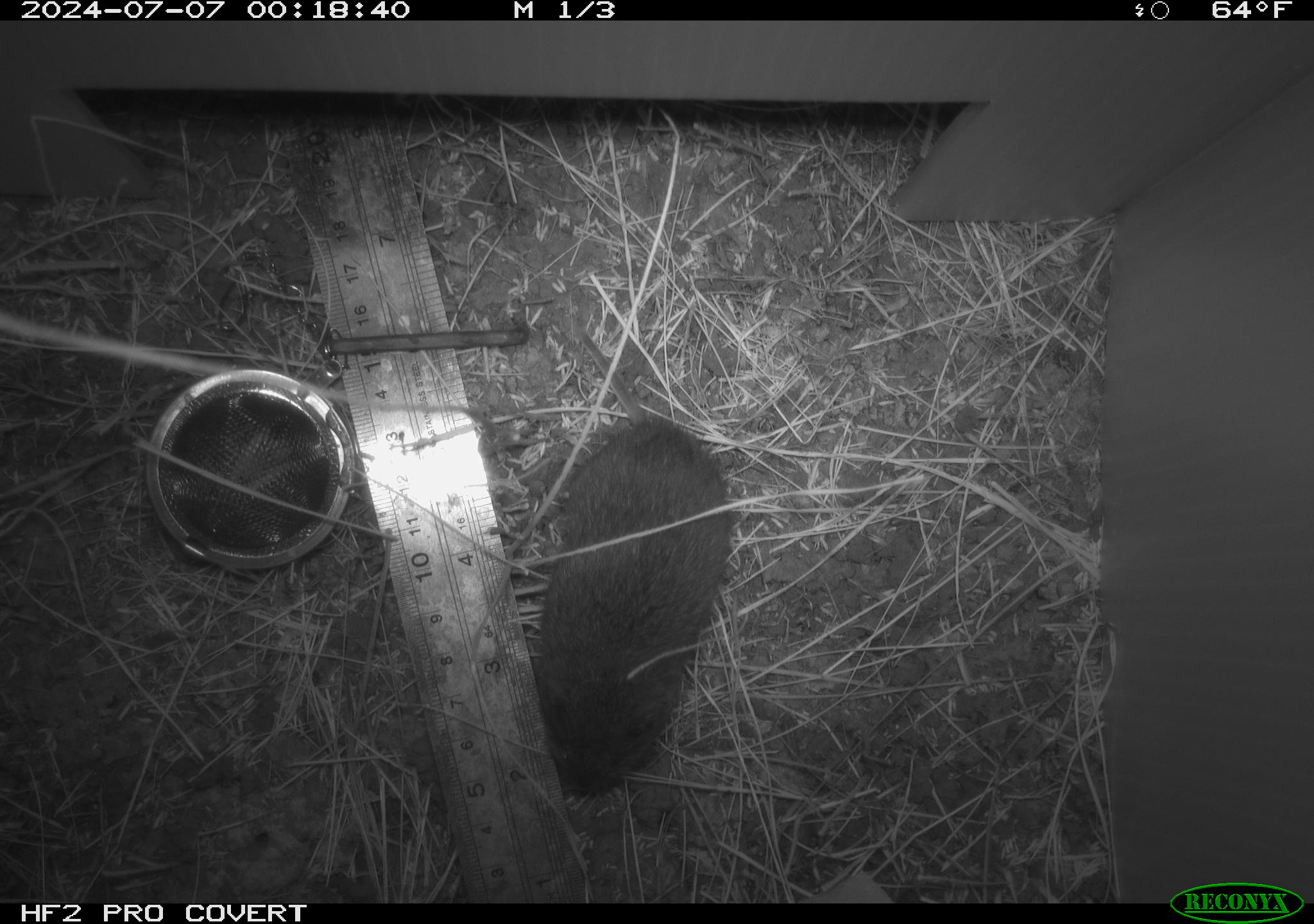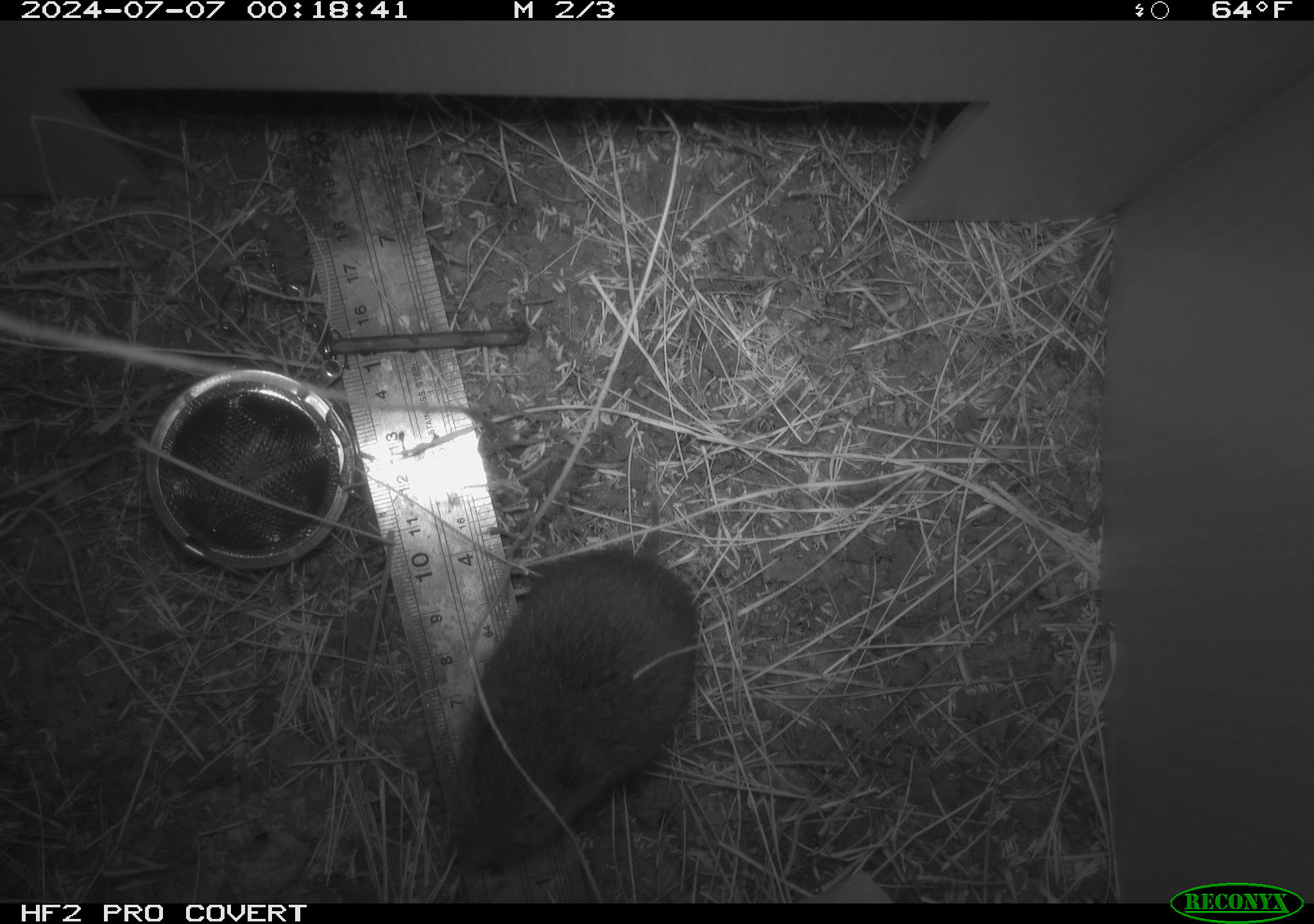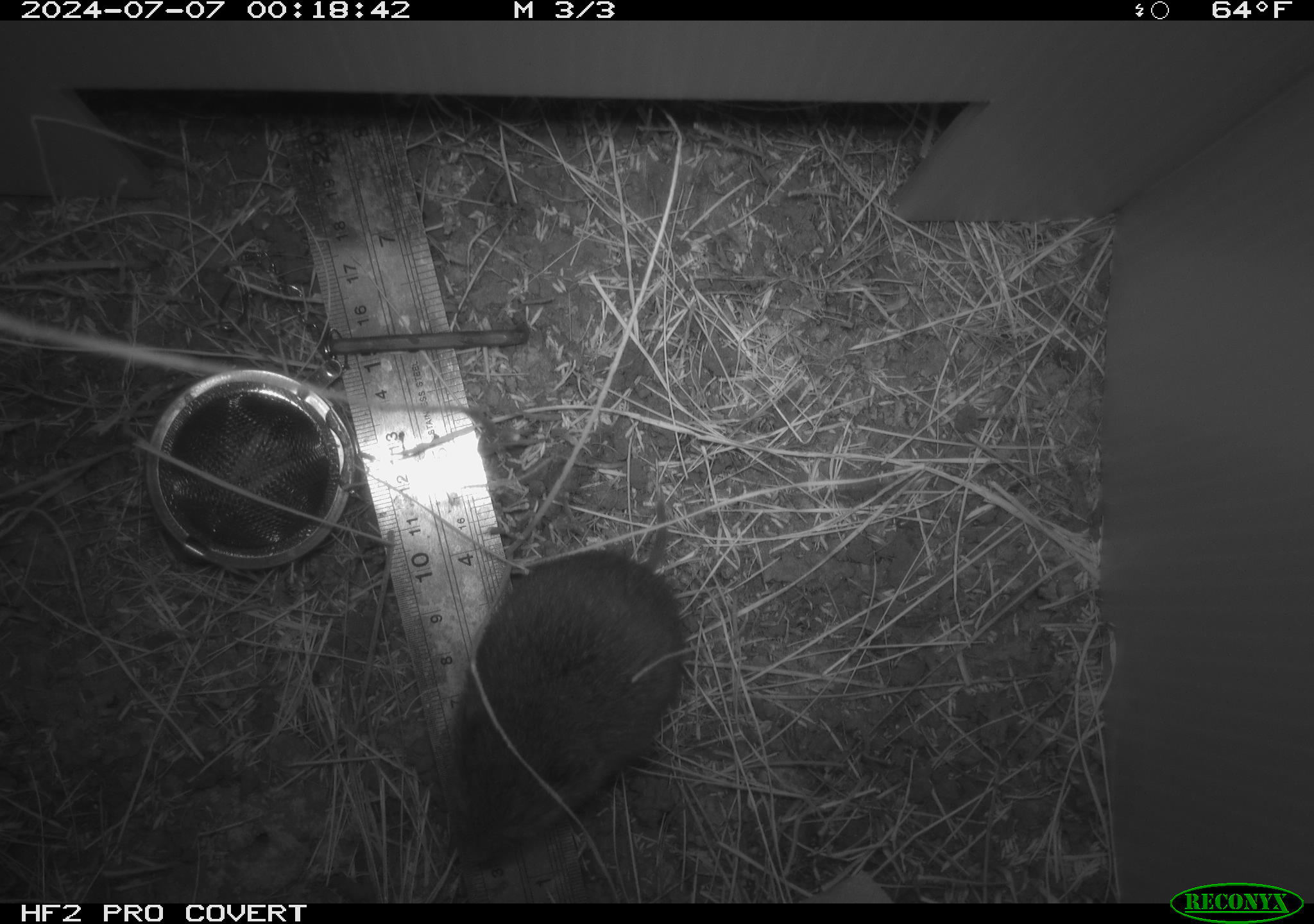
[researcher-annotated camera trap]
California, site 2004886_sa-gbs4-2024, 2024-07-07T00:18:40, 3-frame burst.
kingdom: Animalia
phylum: Chordata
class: Mammalia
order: Rodentia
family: Cricetidae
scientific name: Arvicolinae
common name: voles, lemmings, and muskrats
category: arvicolinae subfamily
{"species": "arvicolinae subfamily (voles, lemmings, and muskrats) (Arvicolinae)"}